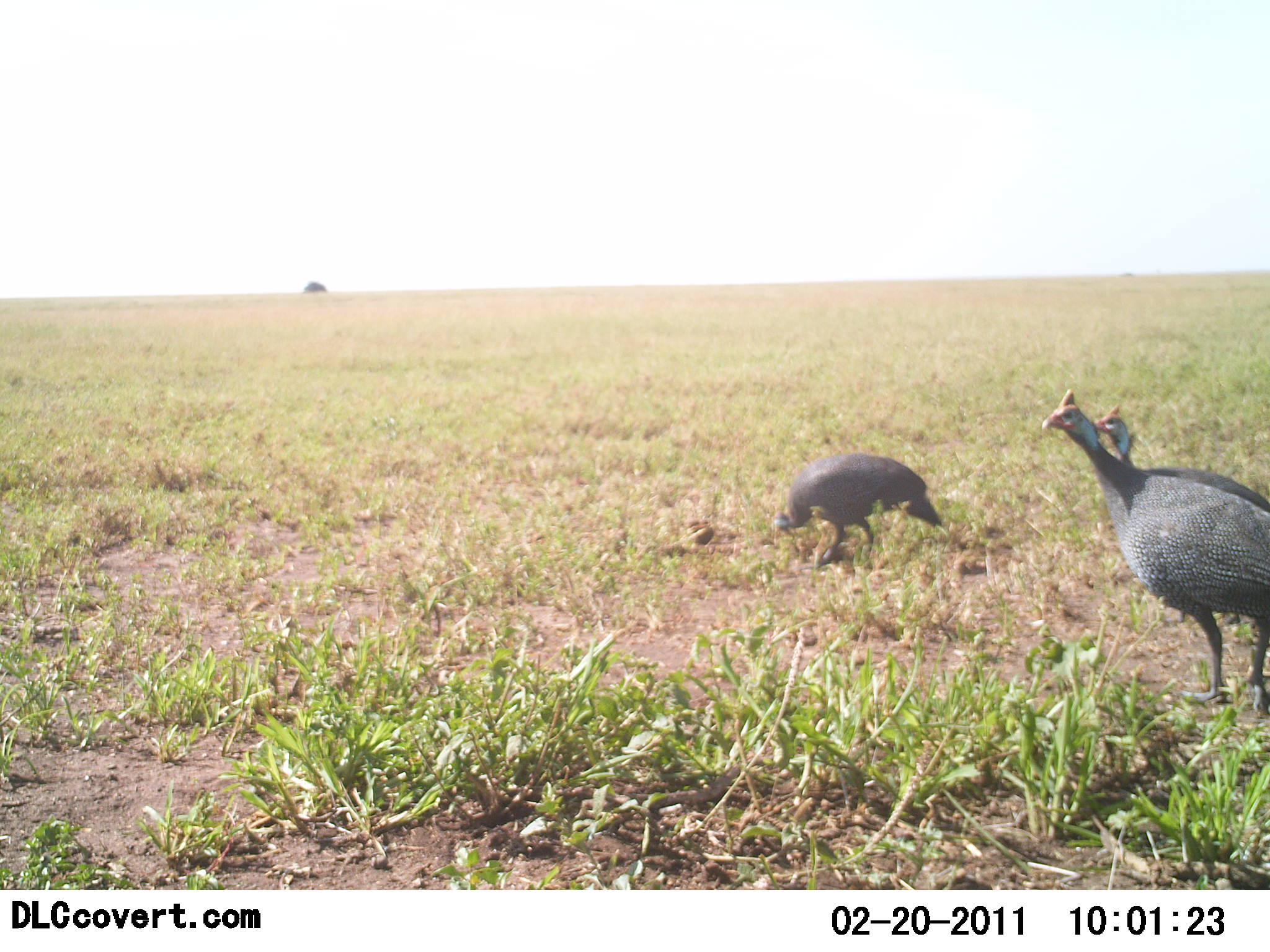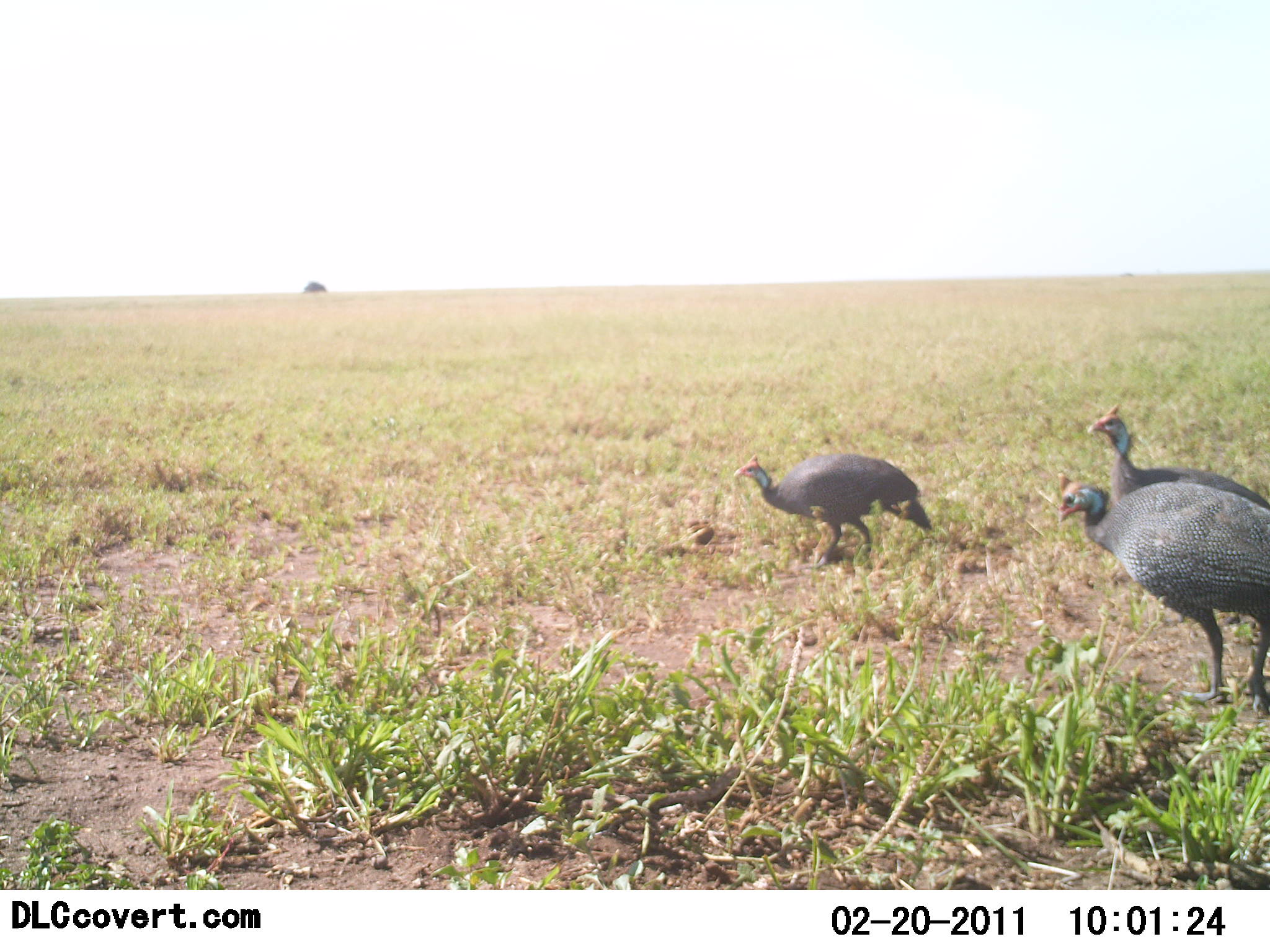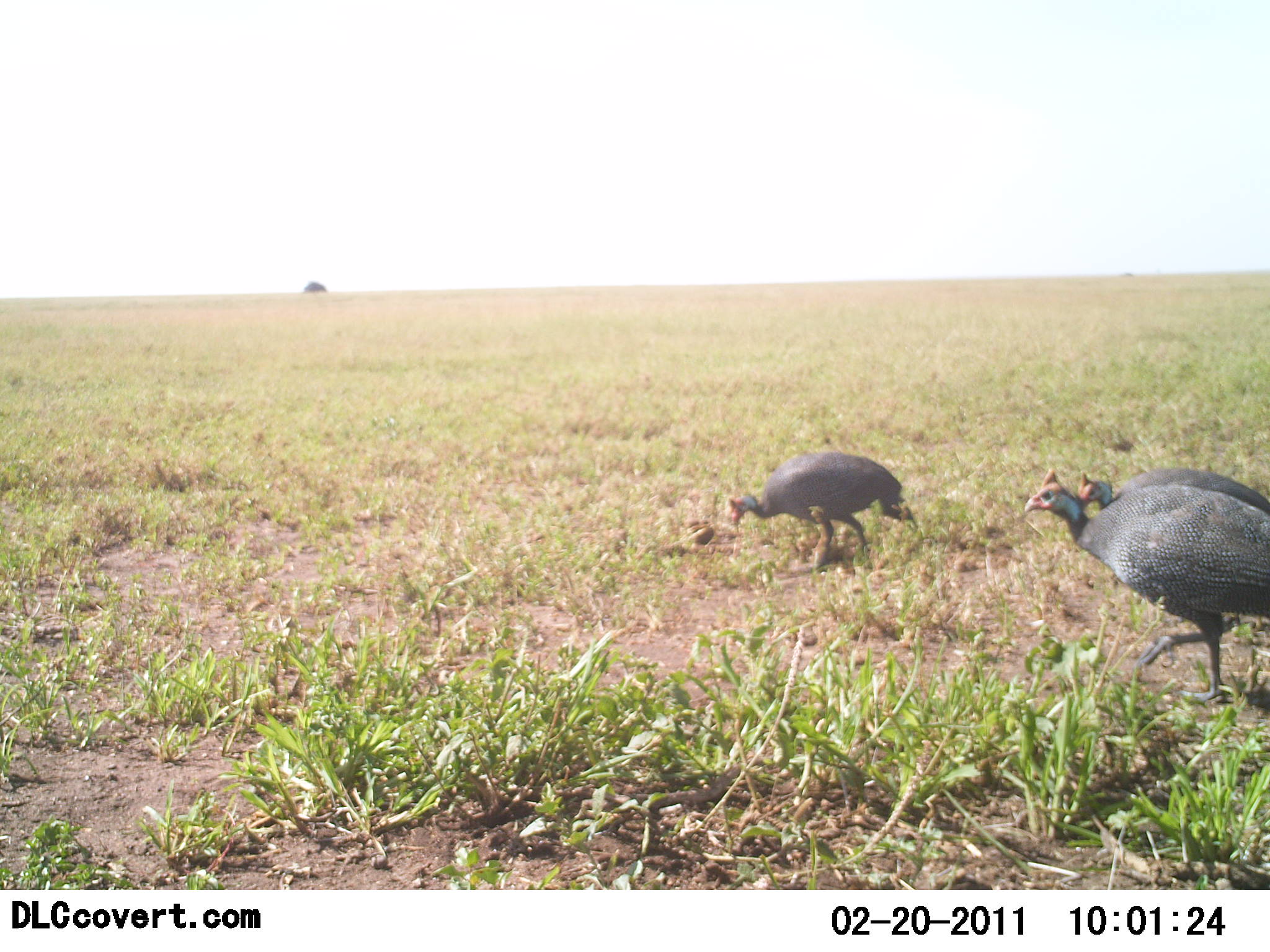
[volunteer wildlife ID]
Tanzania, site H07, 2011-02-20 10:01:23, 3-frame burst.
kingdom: Animalia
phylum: Chordata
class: Aves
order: Galliformes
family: Numididae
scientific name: Numididae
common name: guinea fowl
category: guineafowl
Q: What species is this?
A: Guineafowl (guinea fowl) (Numididae).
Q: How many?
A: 3.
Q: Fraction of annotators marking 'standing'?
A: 9%.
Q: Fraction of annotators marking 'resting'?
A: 0%.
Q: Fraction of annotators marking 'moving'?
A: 55%.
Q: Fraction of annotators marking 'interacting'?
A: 0%.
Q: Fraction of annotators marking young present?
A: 0%.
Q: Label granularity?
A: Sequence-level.